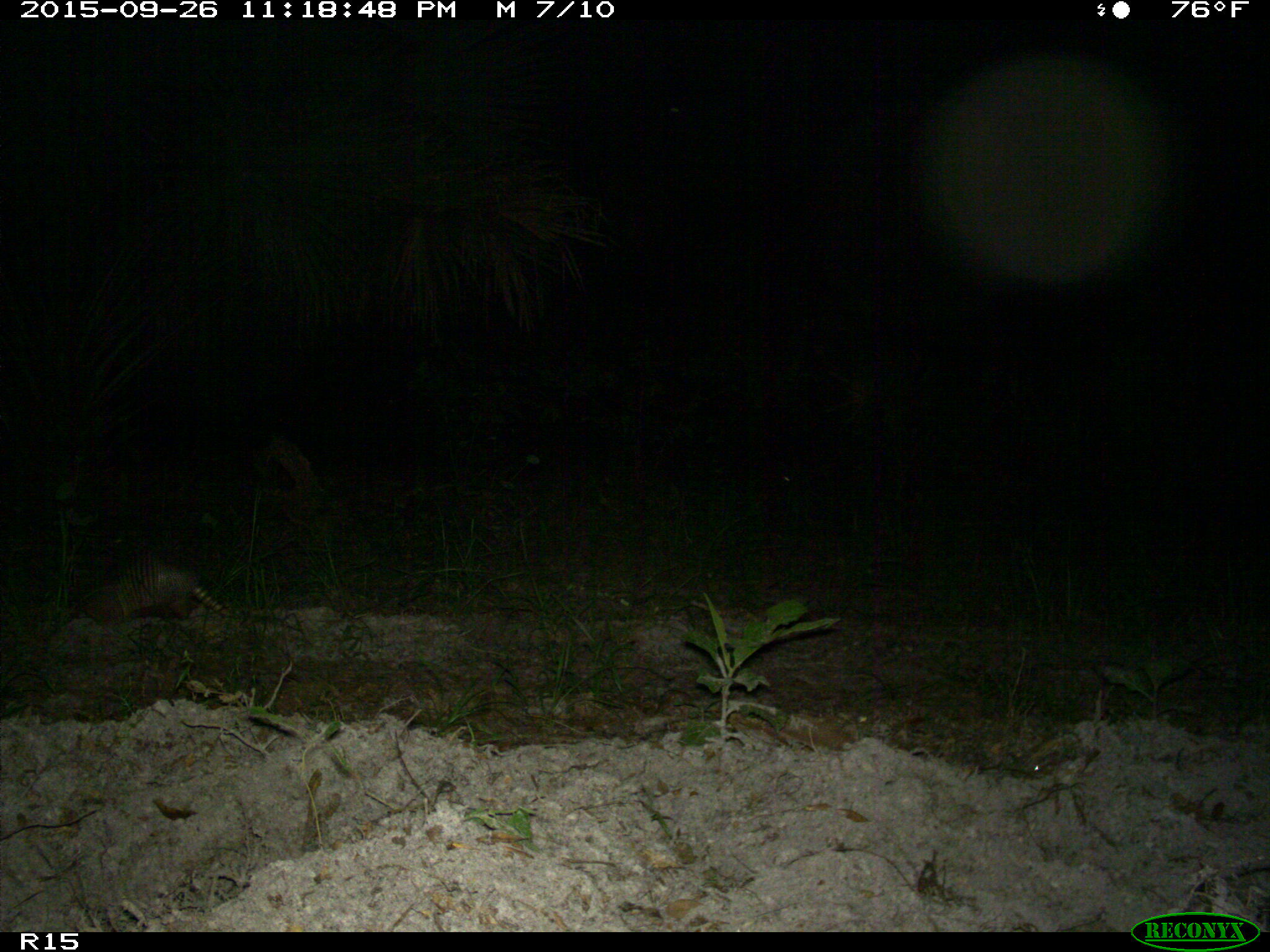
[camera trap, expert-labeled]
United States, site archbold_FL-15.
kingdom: Animalia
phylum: Chordata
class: Mammalia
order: Cingulata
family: Dasypodidae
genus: Dasypus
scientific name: Dasypus novemcinctus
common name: nine-banded armadillo